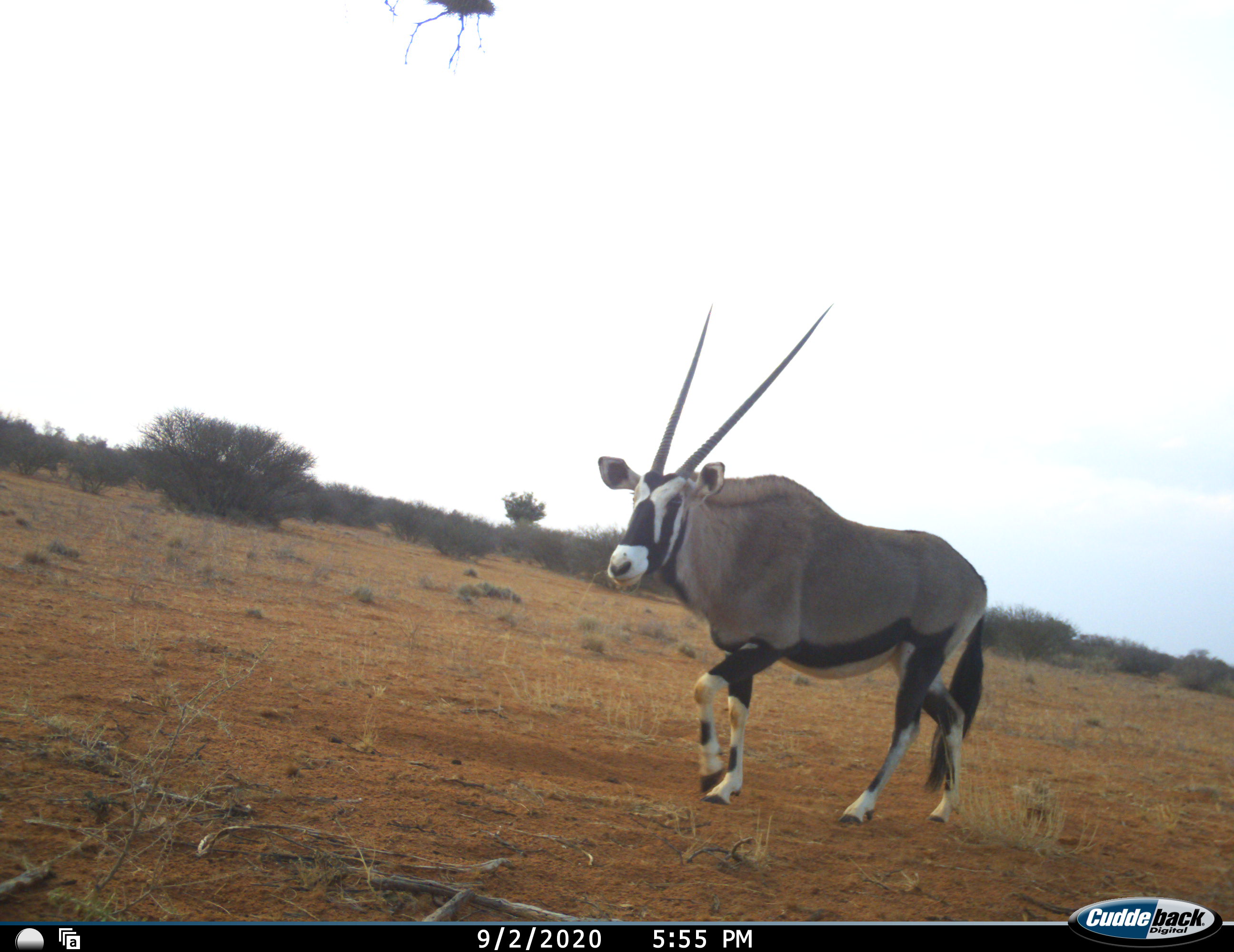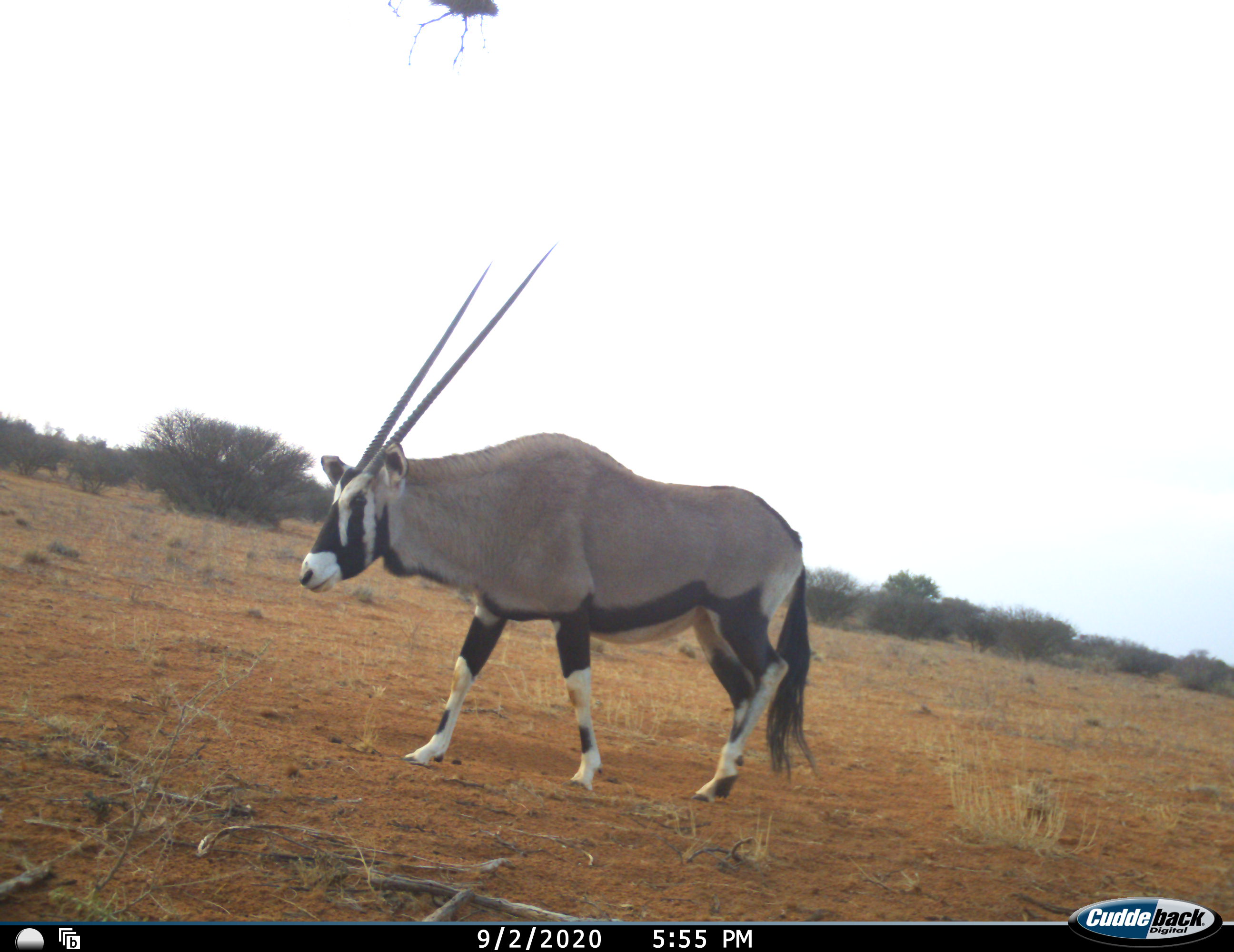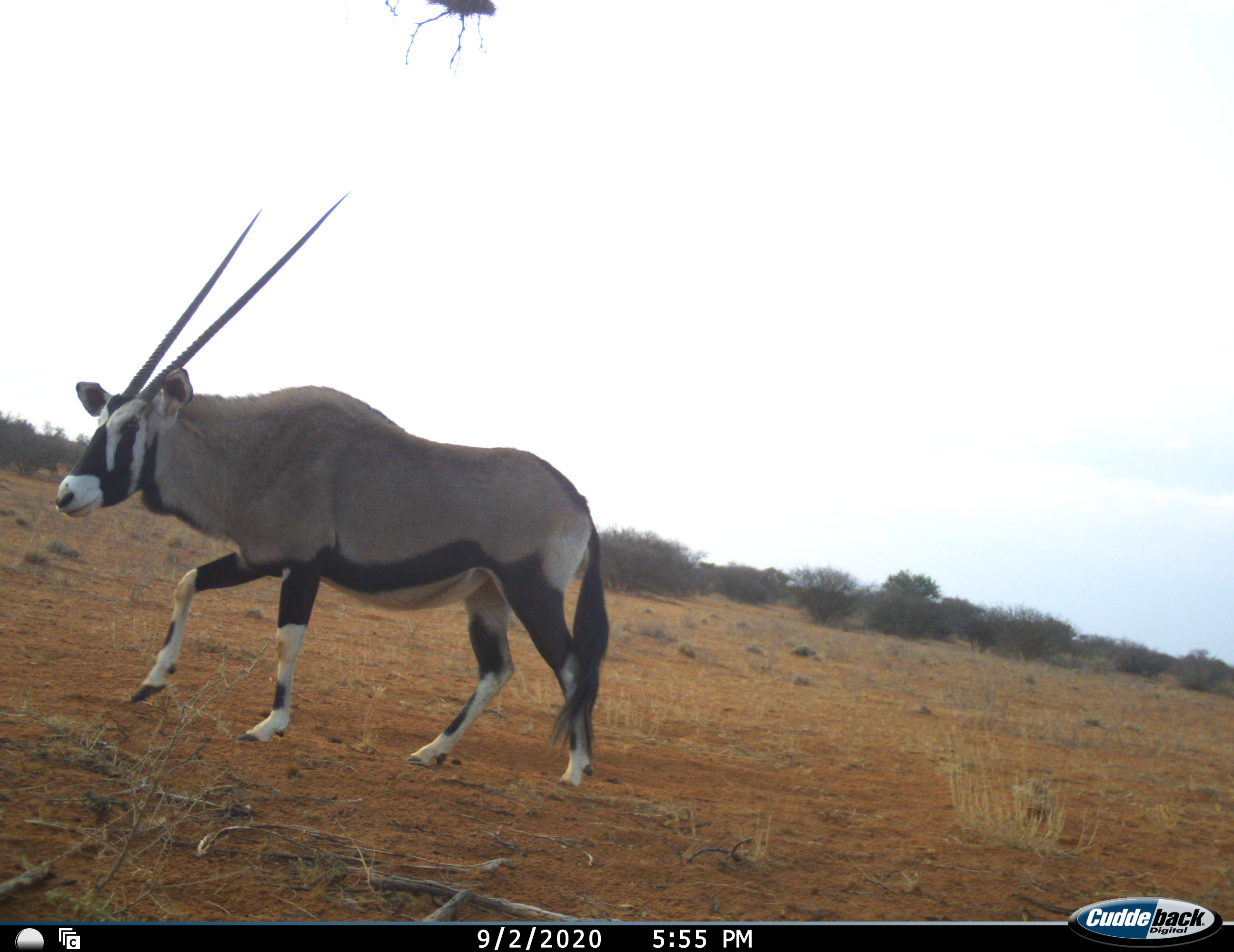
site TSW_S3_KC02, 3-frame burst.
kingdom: Animalia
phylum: Chordata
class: Mammalia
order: Artiodactyla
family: Bovidae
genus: Oryx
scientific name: Oryx gazella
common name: gemsbok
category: oryx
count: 1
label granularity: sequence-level